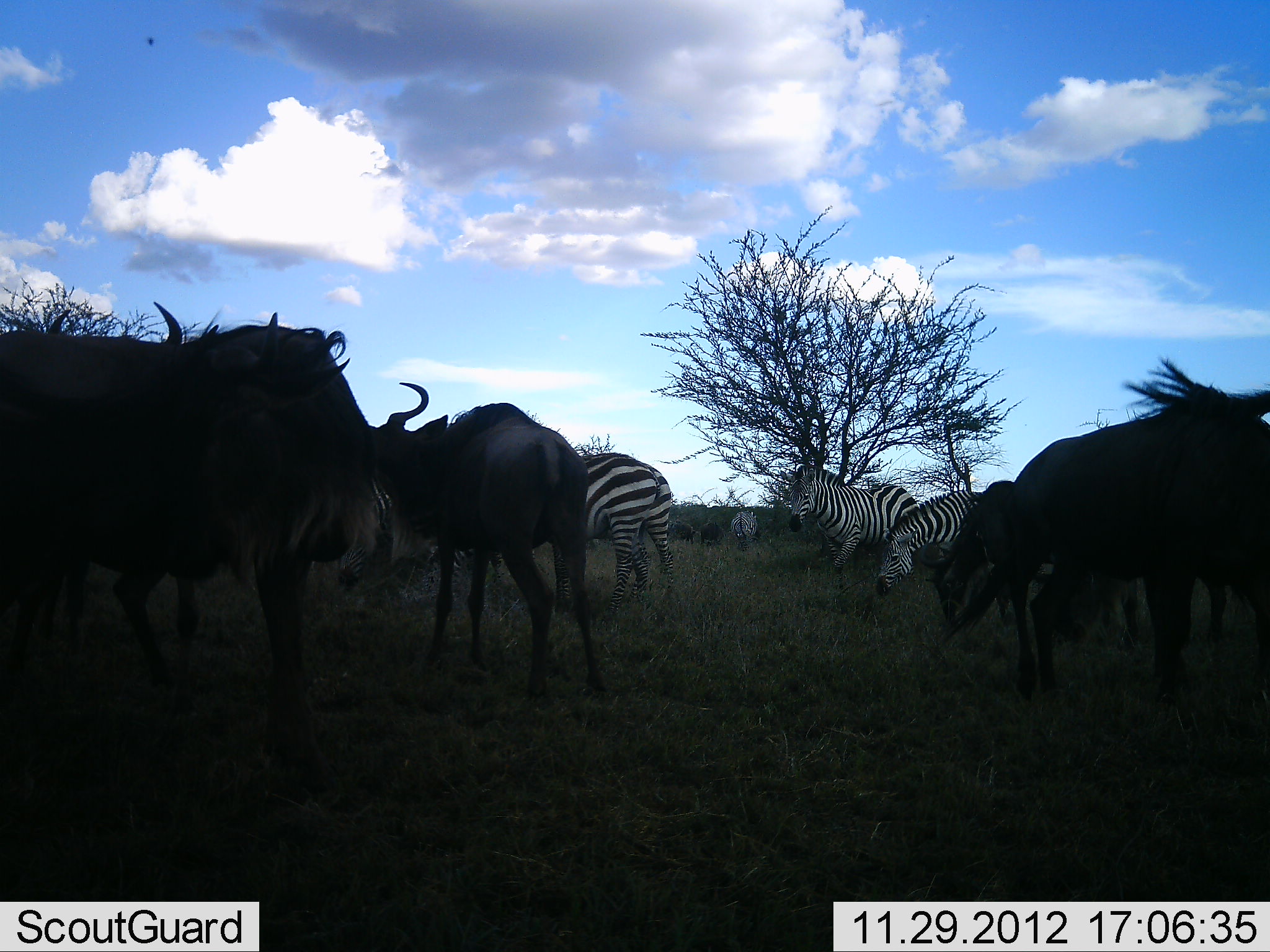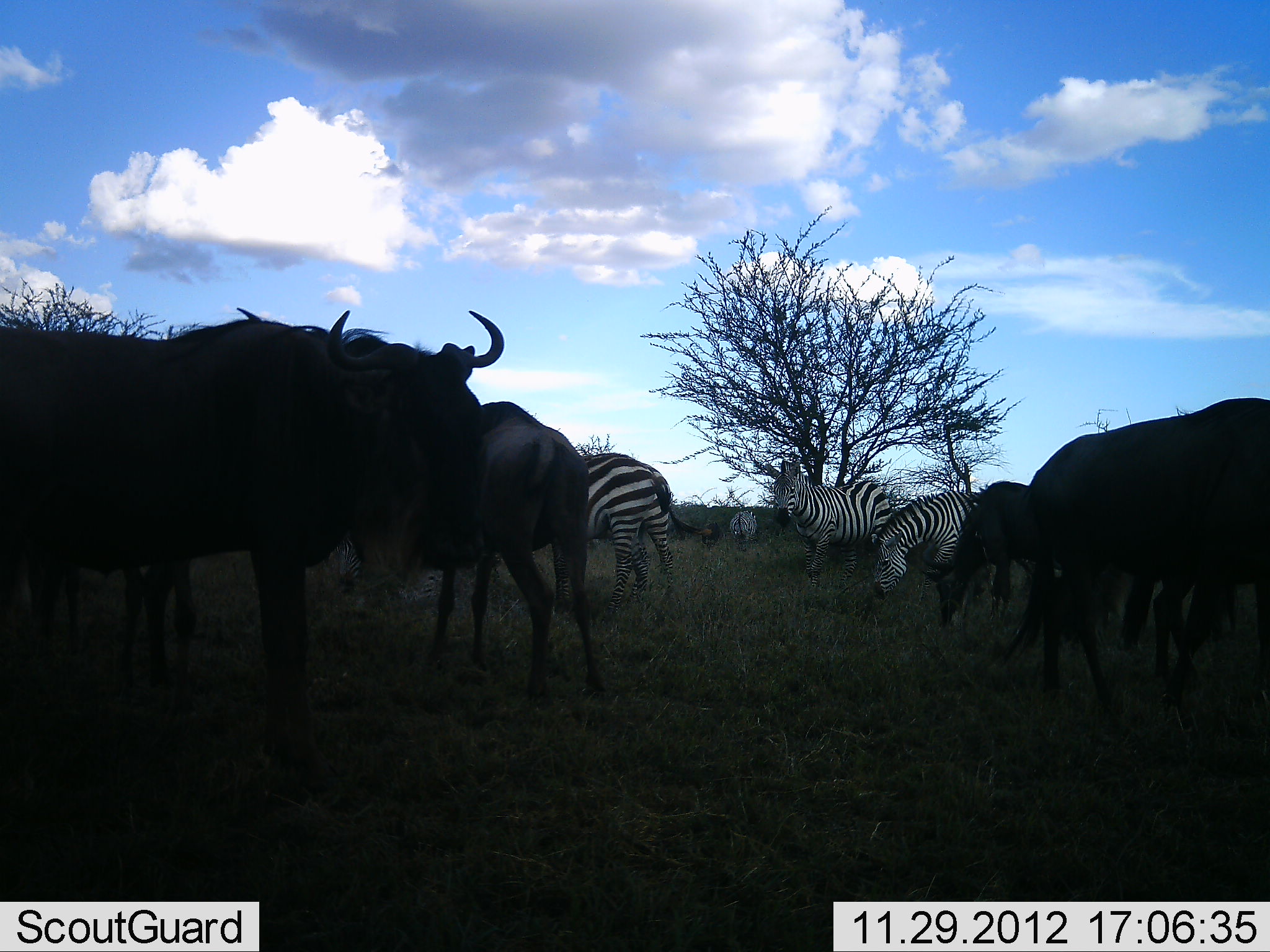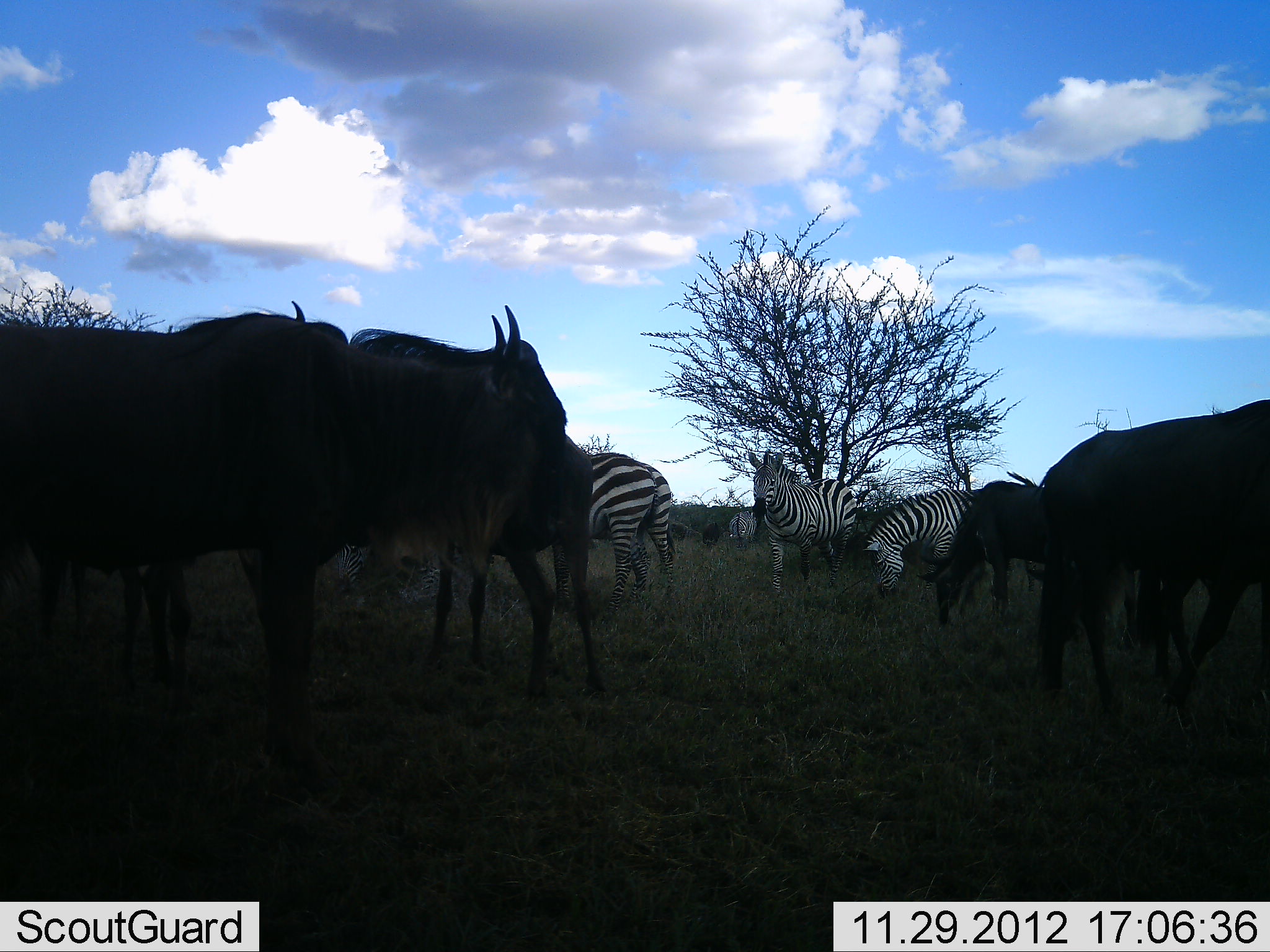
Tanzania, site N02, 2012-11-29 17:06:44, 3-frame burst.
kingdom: Animalia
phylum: Chordata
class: Mammalia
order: Artiodactyla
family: Bovidae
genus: Connochaetes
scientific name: Connochaetes taurinus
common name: blue wildebeest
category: wildebeest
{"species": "wildebeest (blue wildebeest) (Connochaetes taurinus)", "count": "5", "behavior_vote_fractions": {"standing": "71%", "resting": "6%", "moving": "35%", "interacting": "6%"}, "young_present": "6%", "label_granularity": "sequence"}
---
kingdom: Animalia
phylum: Chordata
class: Mammalia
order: Perissodactyla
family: Equidae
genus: Equus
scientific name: Equus quagga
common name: plains zebra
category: zebra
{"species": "zebra (plains zebra) (Equus quagga)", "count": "4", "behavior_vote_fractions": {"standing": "78%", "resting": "6%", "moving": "39%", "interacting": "6%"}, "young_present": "0%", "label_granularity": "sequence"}